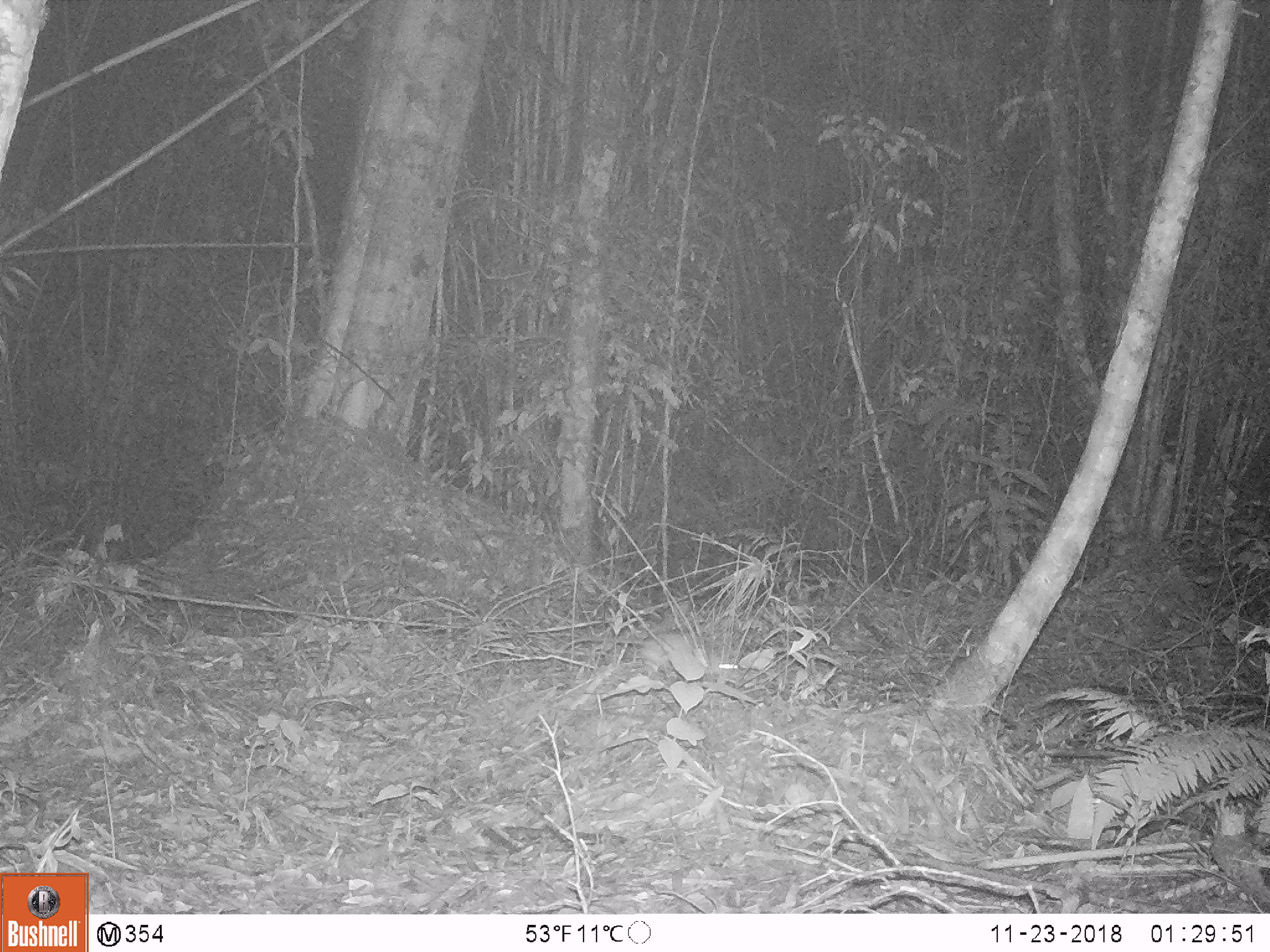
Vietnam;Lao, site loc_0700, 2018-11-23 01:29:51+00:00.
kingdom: Animalia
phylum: Chordata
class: Mammalia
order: Rodentia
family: Muridae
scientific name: Muridae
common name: old-world mice and rats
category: unidentified murid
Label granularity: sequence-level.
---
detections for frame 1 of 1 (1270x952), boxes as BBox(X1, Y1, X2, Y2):
unidentified murid: BBox(574, 633, 741, 682)